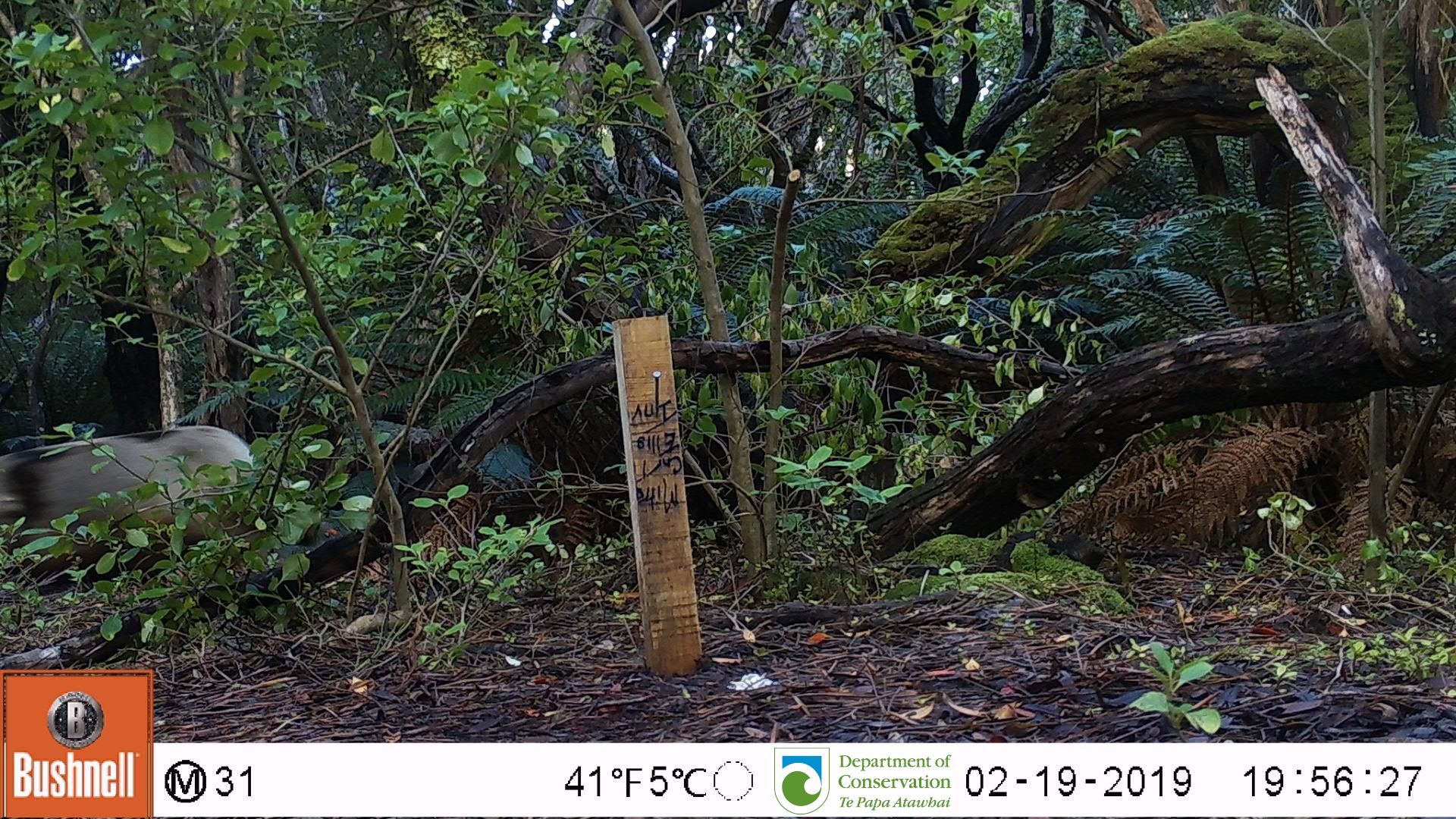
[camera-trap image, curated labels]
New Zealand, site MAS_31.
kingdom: Animalia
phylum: Chordata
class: Mammalia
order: Carnivora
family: Otariidae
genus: Phocarctos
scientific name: Phocarctos hookeri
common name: new zealand sea lion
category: sealion